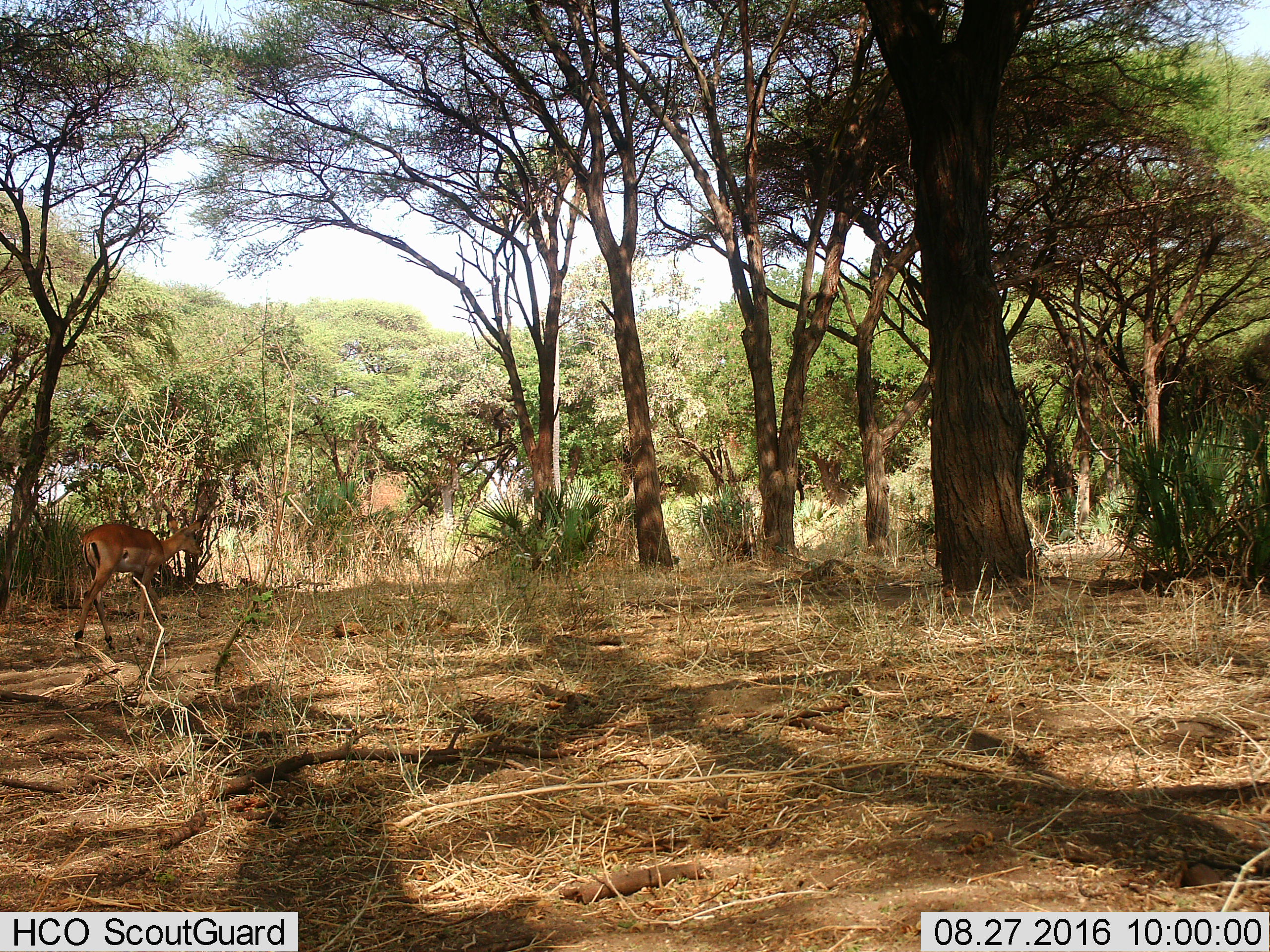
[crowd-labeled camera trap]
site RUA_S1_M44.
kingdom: Animalia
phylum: Chordata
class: Mammalia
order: Artiodactyla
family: Bovidae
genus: Aepyceros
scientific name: Aepyceros melampus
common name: impala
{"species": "impala (Aepyceros melampus)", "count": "1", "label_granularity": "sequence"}